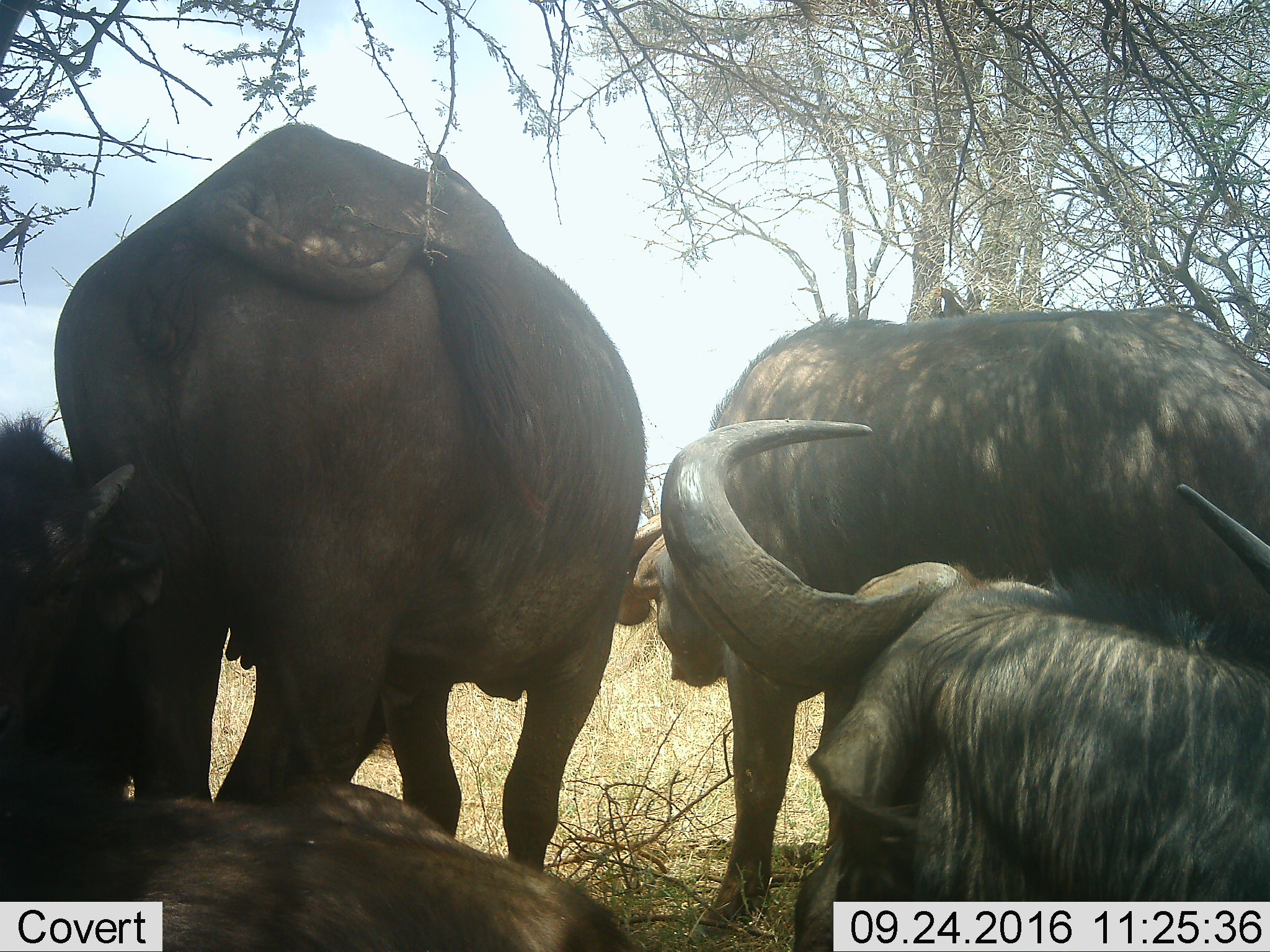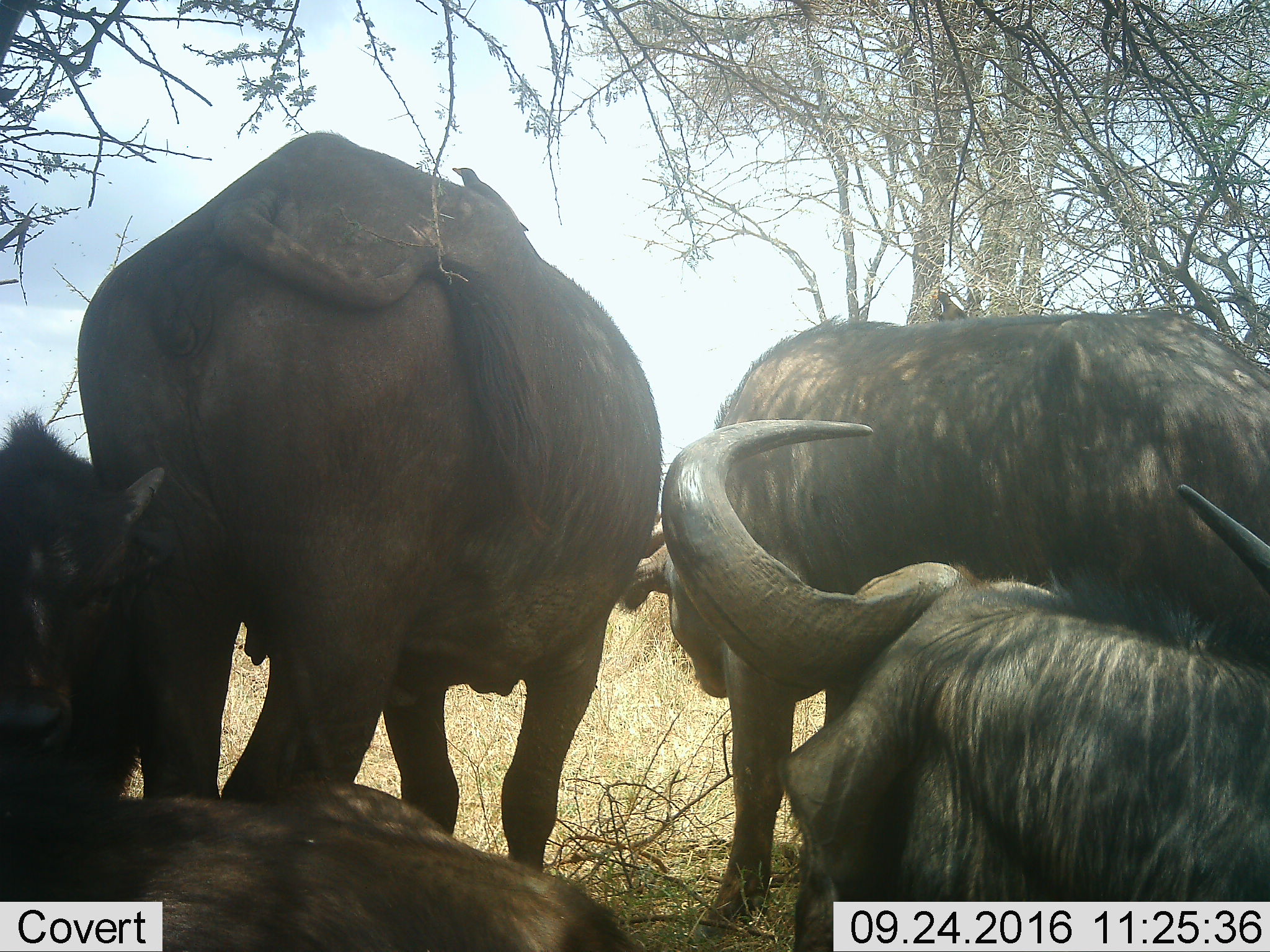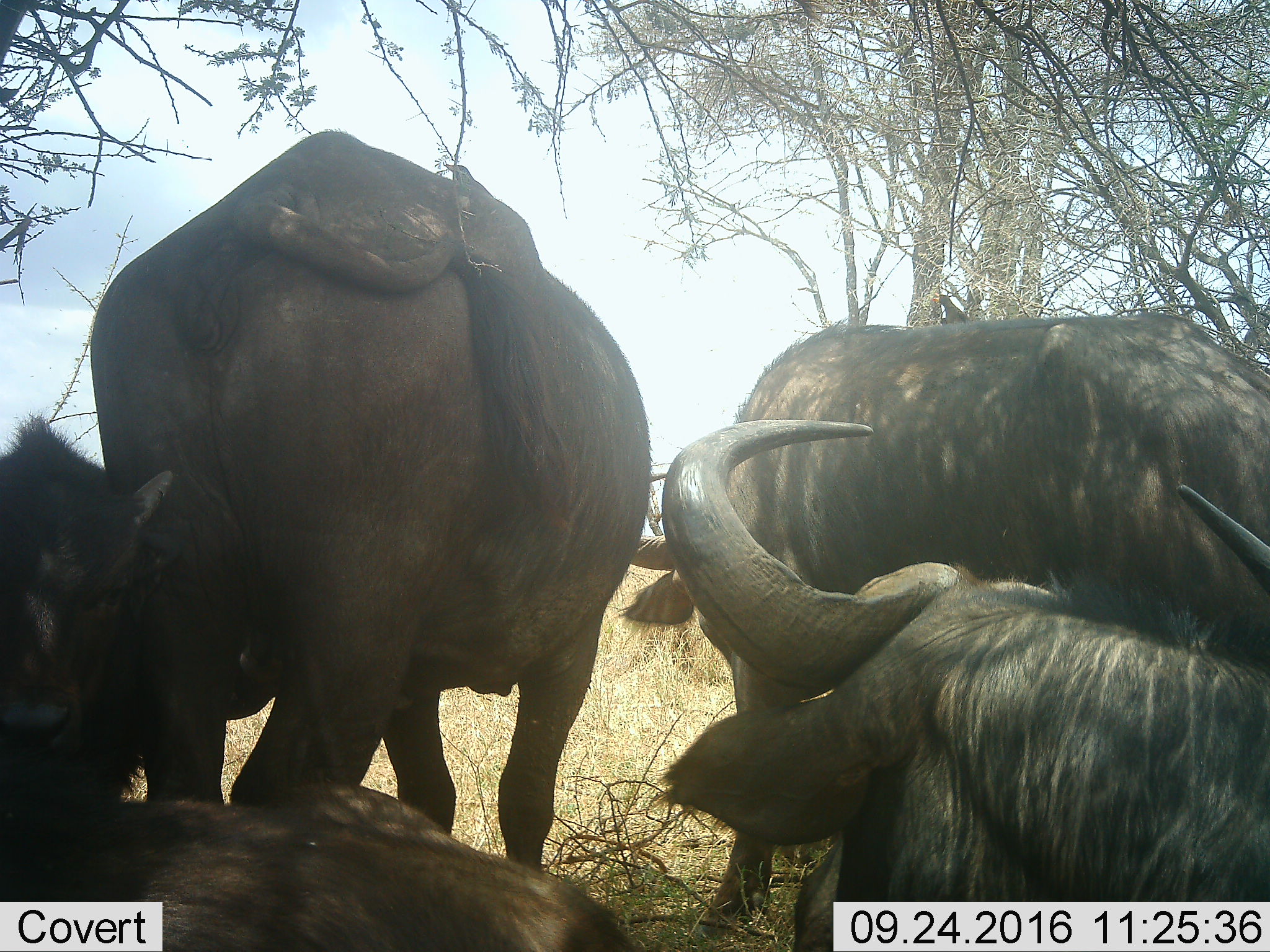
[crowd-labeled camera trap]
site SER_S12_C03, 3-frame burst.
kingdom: Animalia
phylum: Chordata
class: Aves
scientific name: Aves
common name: bird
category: birdother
Birdother (bird) (Aves), count 2. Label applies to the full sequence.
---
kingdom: Animalia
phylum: Chordata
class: Mammalia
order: Artiodactyla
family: Bovidae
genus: Syncerus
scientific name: Syncerus caffer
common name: african buffalo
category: buffalo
Buffalo (african buffalo) (Syncerus caffer), count 5. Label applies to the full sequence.